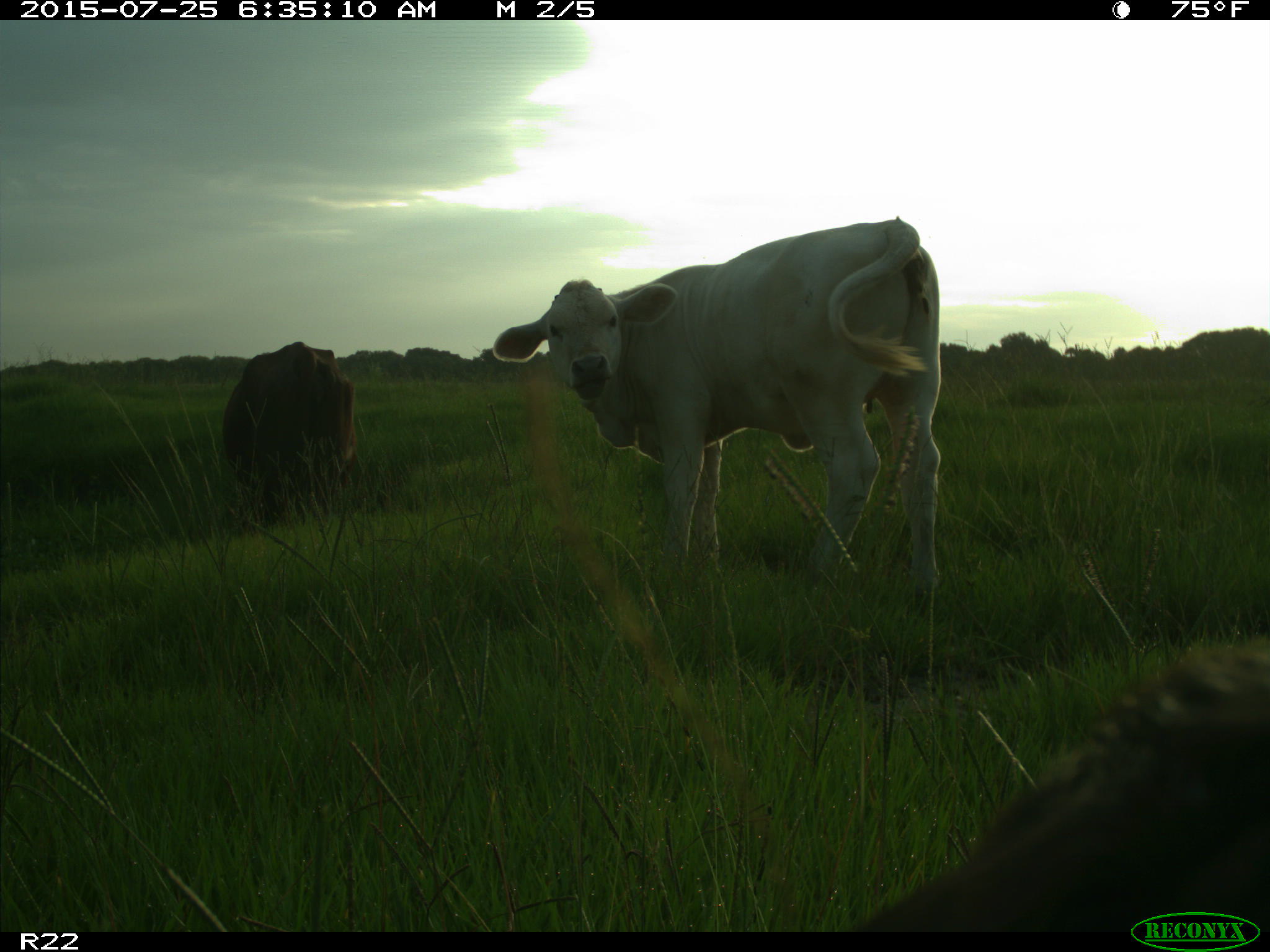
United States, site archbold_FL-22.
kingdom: Animalia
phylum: Chordata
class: Mammalia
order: Artiodactyla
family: Bovidae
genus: Bos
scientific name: Bos taurus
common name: domestic cow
Bos taurus (domestic cow).